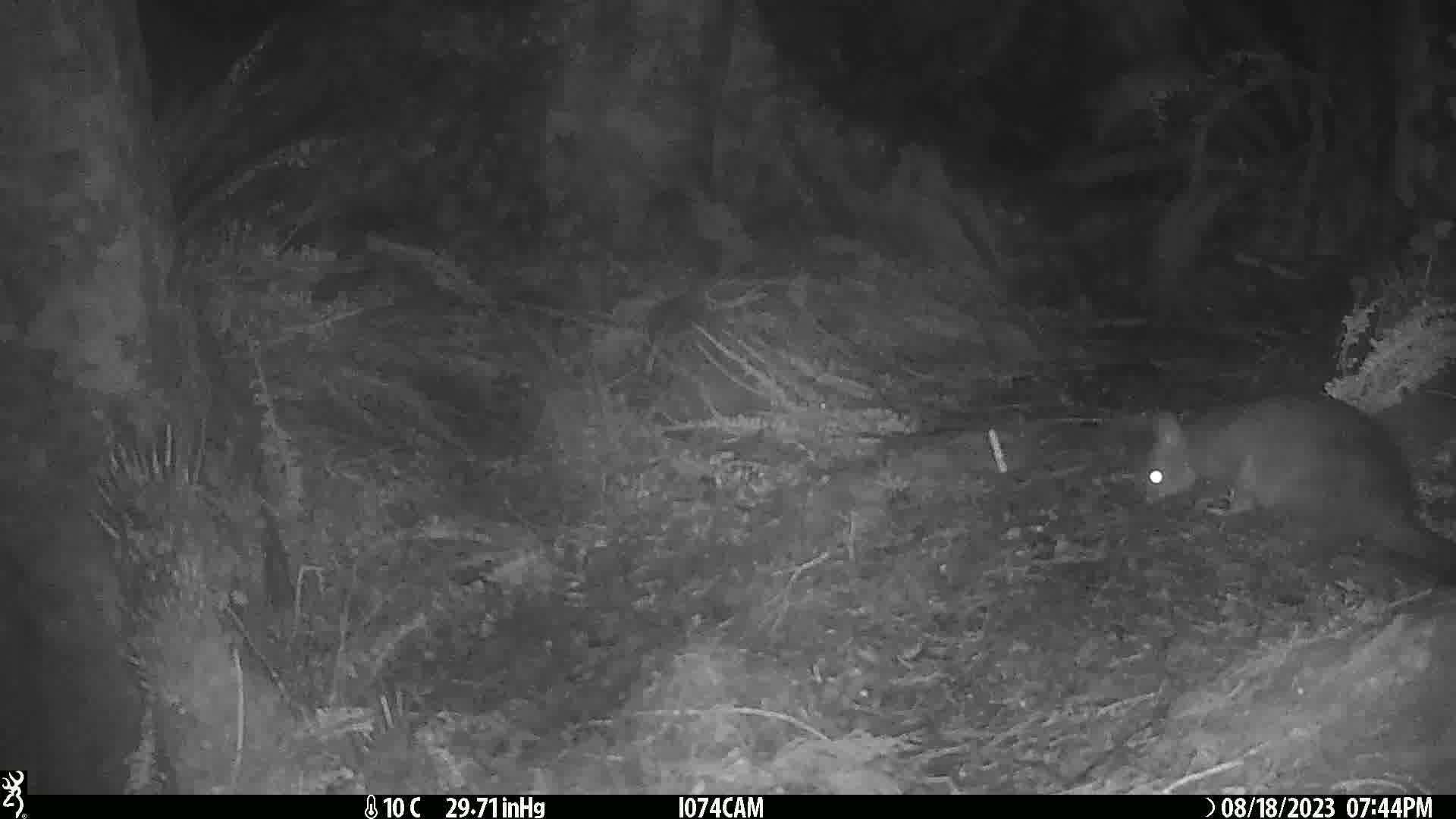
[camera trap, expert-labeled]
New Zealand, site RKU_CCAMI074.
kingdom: Animalia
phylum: Chordata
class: Mammalia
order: Diprotodontia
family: Phalangeridae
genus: Trichosurus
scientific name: Trichosurus vulpecula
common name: common brushtail possum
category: possum